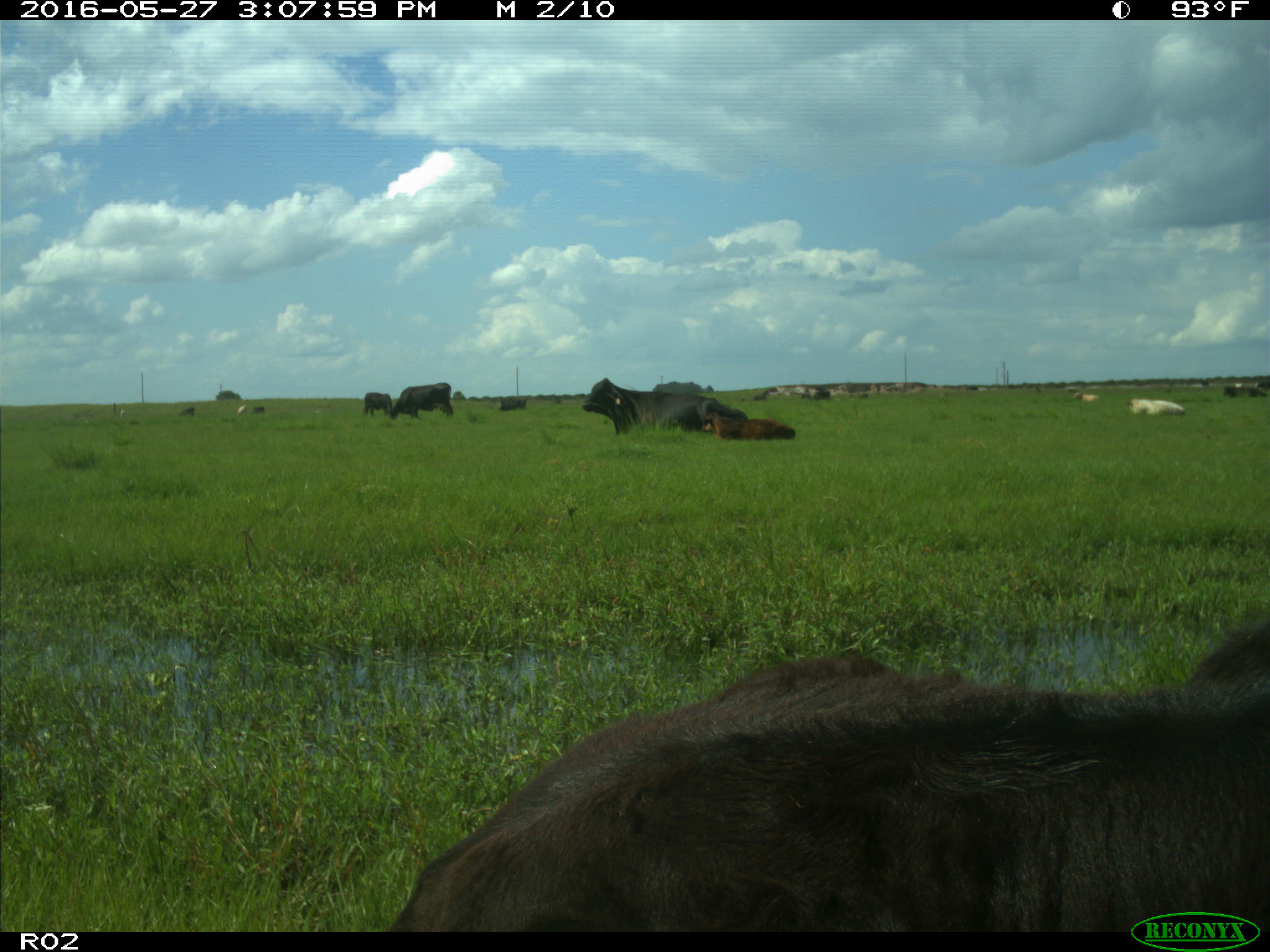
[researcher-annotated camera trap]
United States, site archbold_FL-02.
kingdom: Animalia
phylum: Chordata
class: Mammalia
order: Artiodactyla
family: Bovidae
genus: Bos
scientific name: Bos taurus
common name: domestic cow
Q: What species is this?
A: Bos taurus (domestic cow).